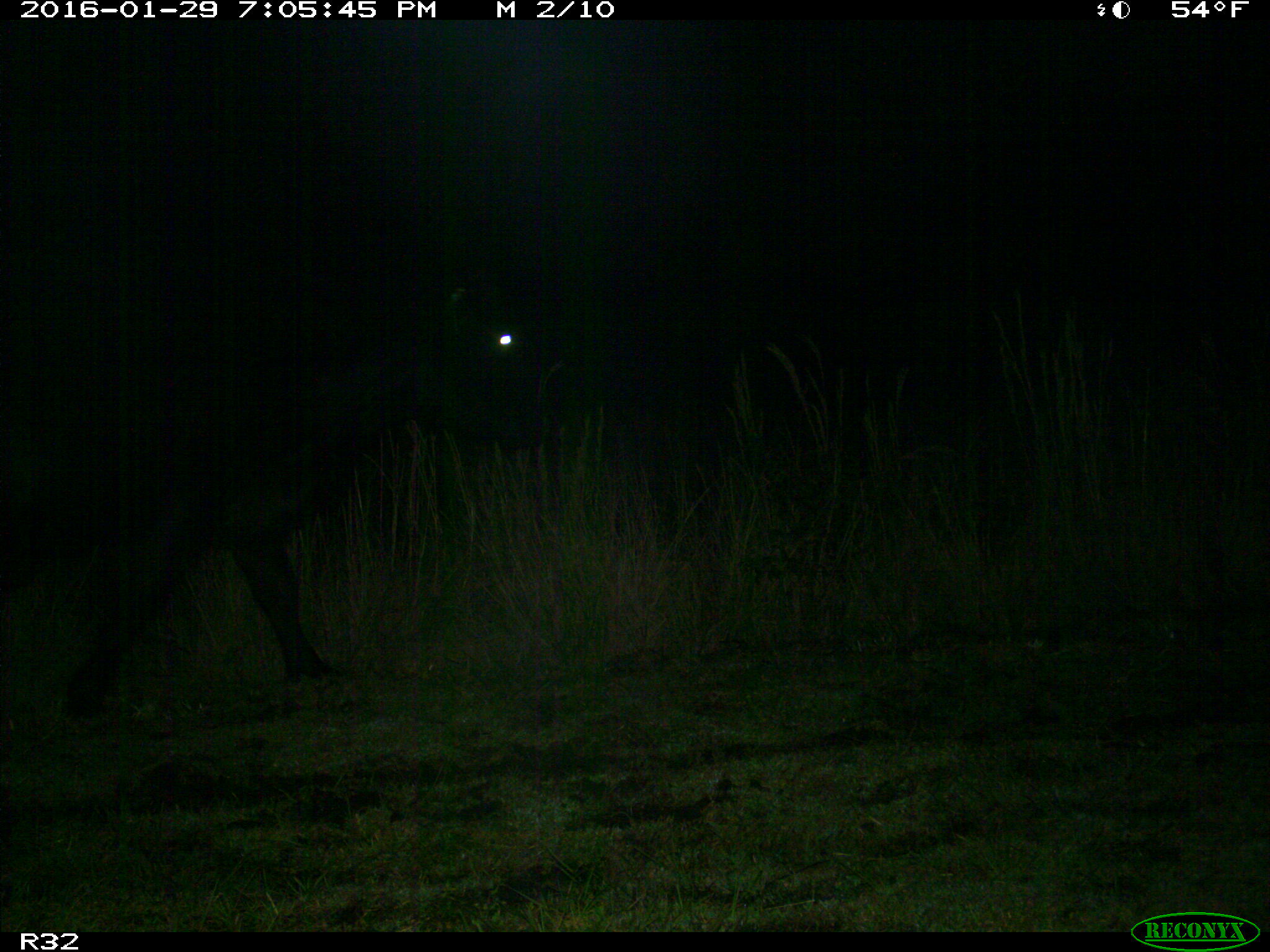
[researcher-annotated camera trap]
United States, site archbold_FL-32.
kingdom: Animalia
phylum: Chordata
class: Mammalia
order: Artiodactyla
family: Bovidae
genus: Bos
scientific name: Bos taurus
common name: domestic cow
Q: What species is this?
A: Bos taurus (domestic cow).